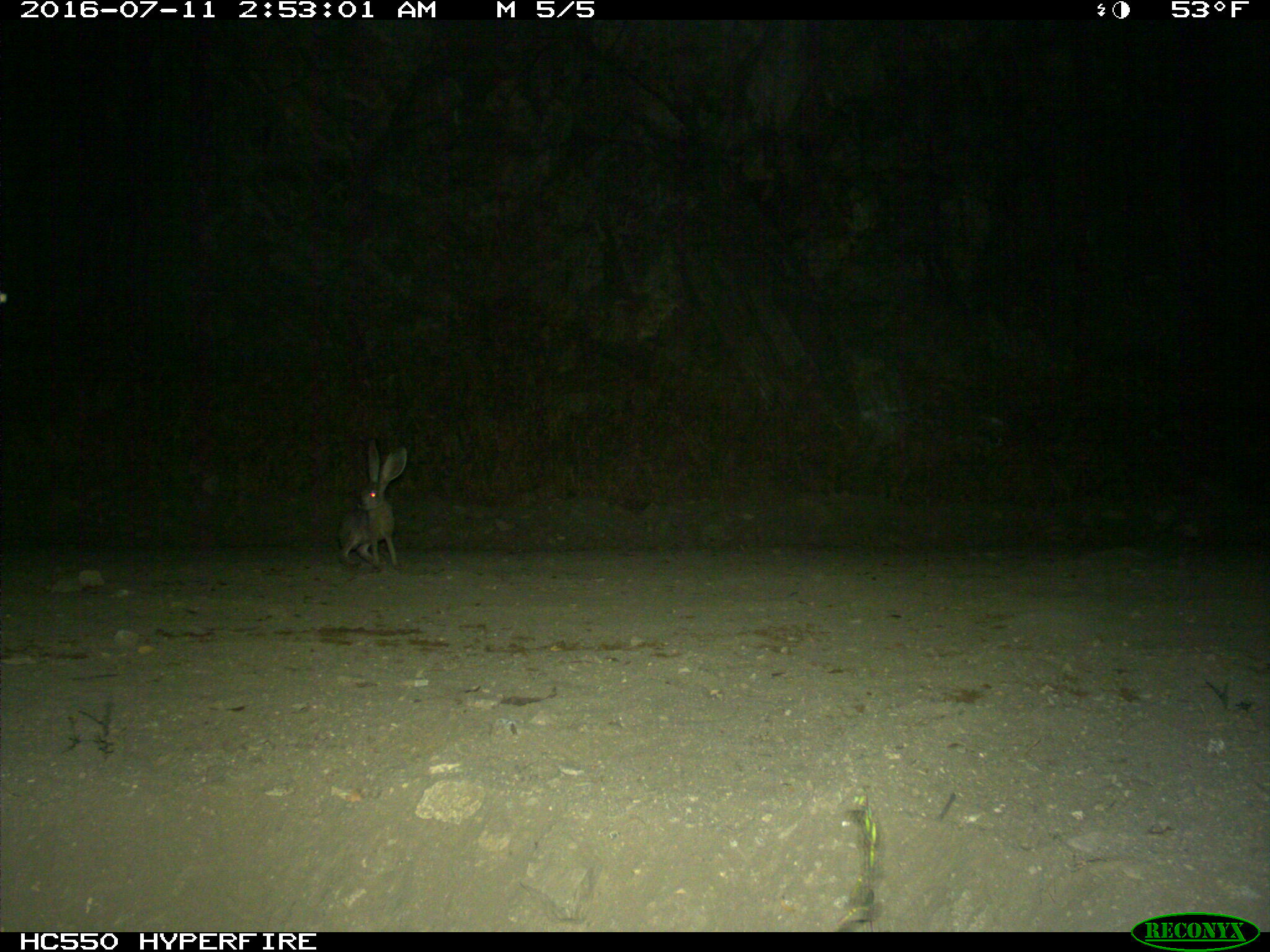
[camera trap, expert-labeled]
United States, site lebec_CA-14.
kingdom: Animalia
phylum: Chordata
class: Mammalia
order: Lagomorpha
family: Leporidae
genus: Lepus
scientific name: Lepus californicus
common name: black-tailed jackrabbit